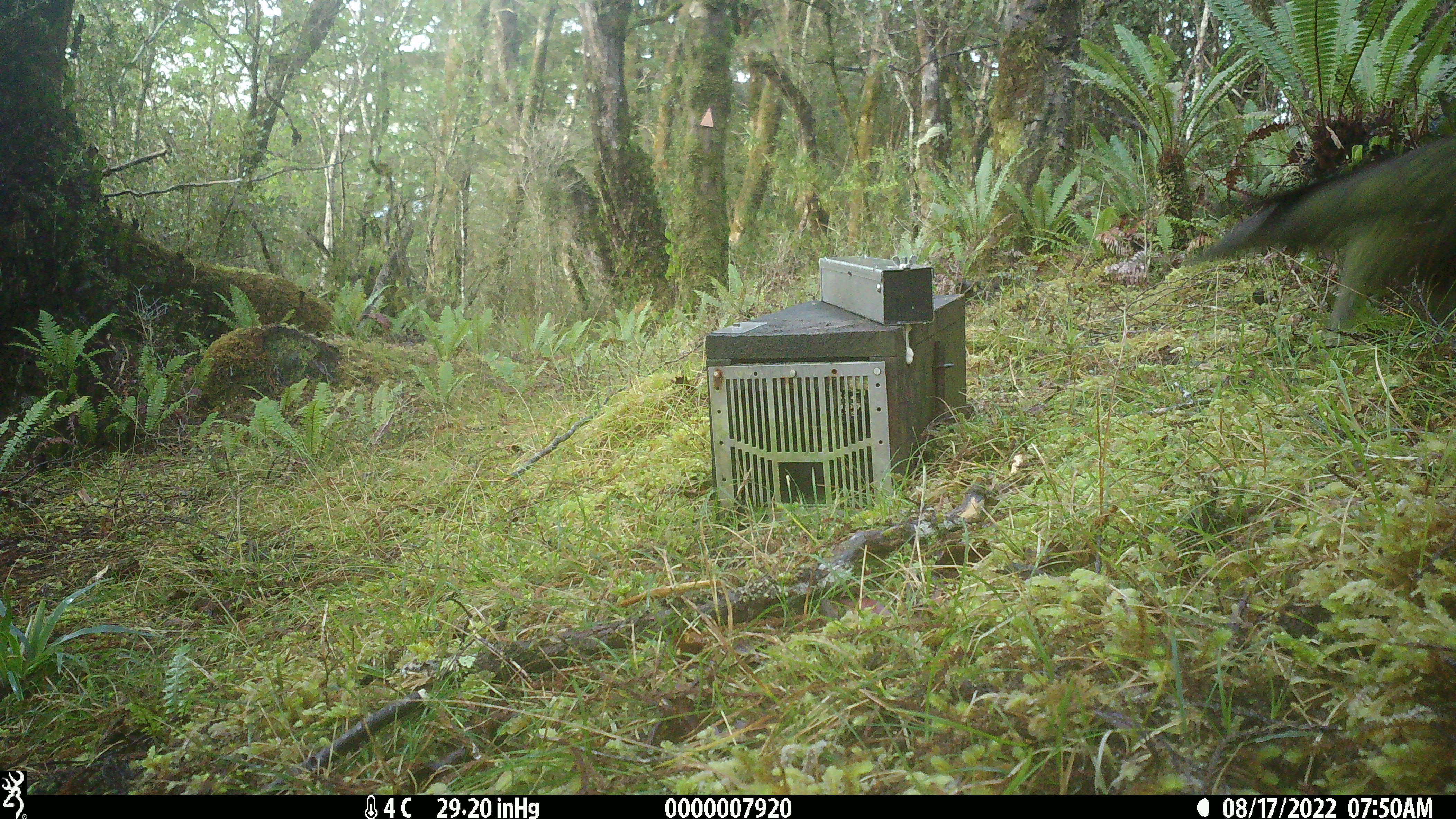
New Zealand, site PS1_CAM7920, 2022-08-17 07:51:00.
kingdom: Animalia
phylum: Chordata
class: Aves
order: Psittaciformes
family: Strigopidae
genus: Nestor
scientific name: Nestor notabilis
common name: kea